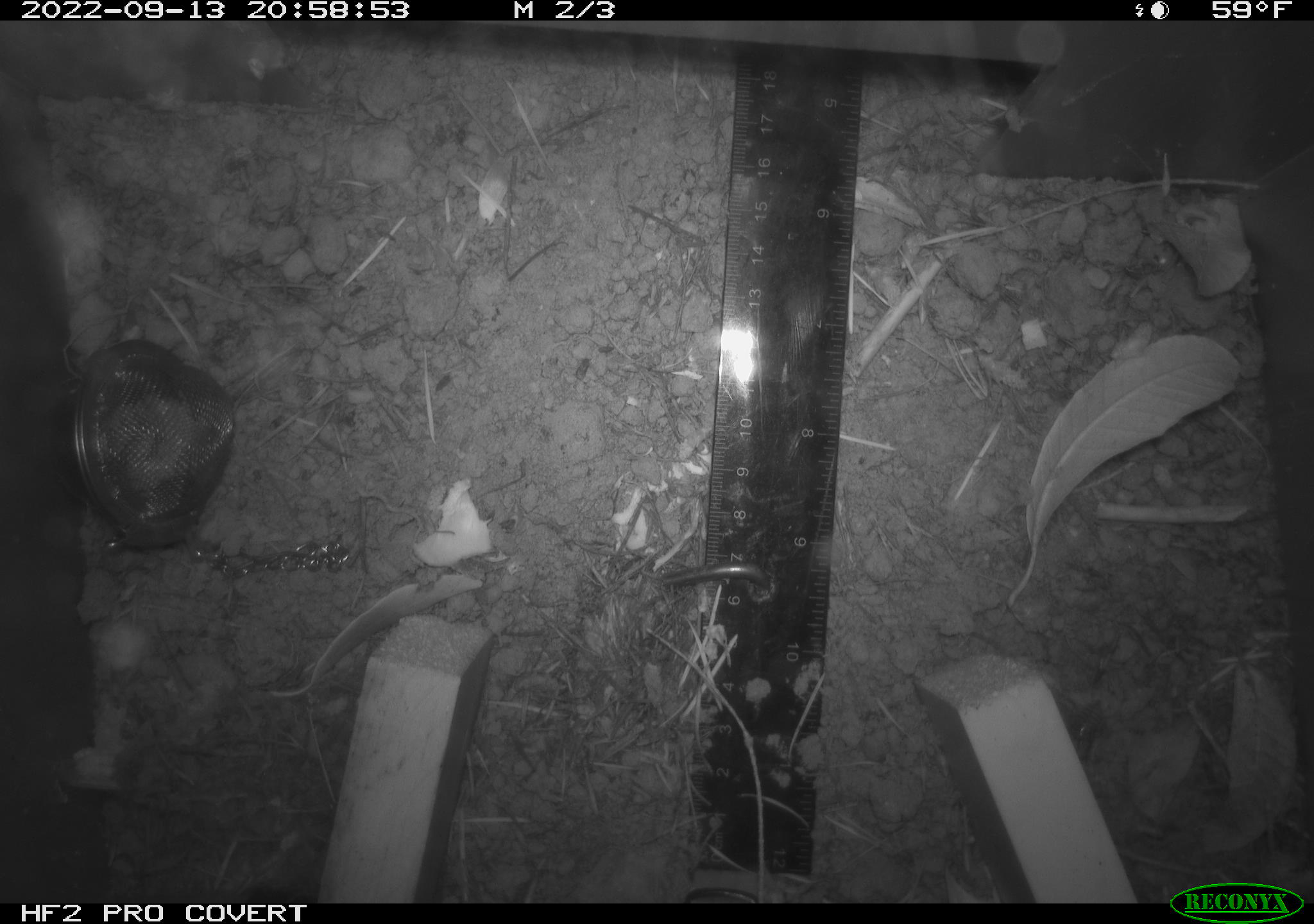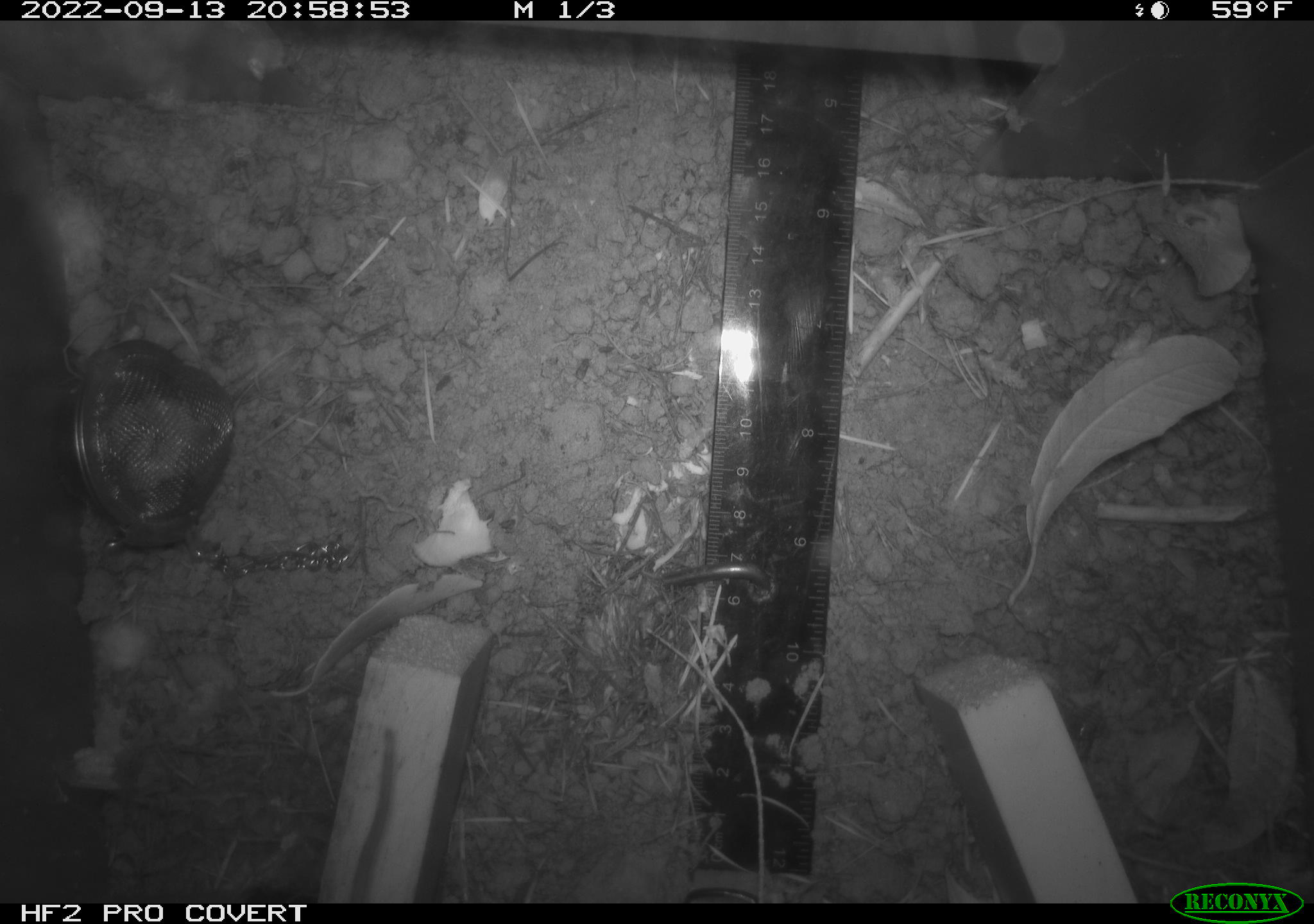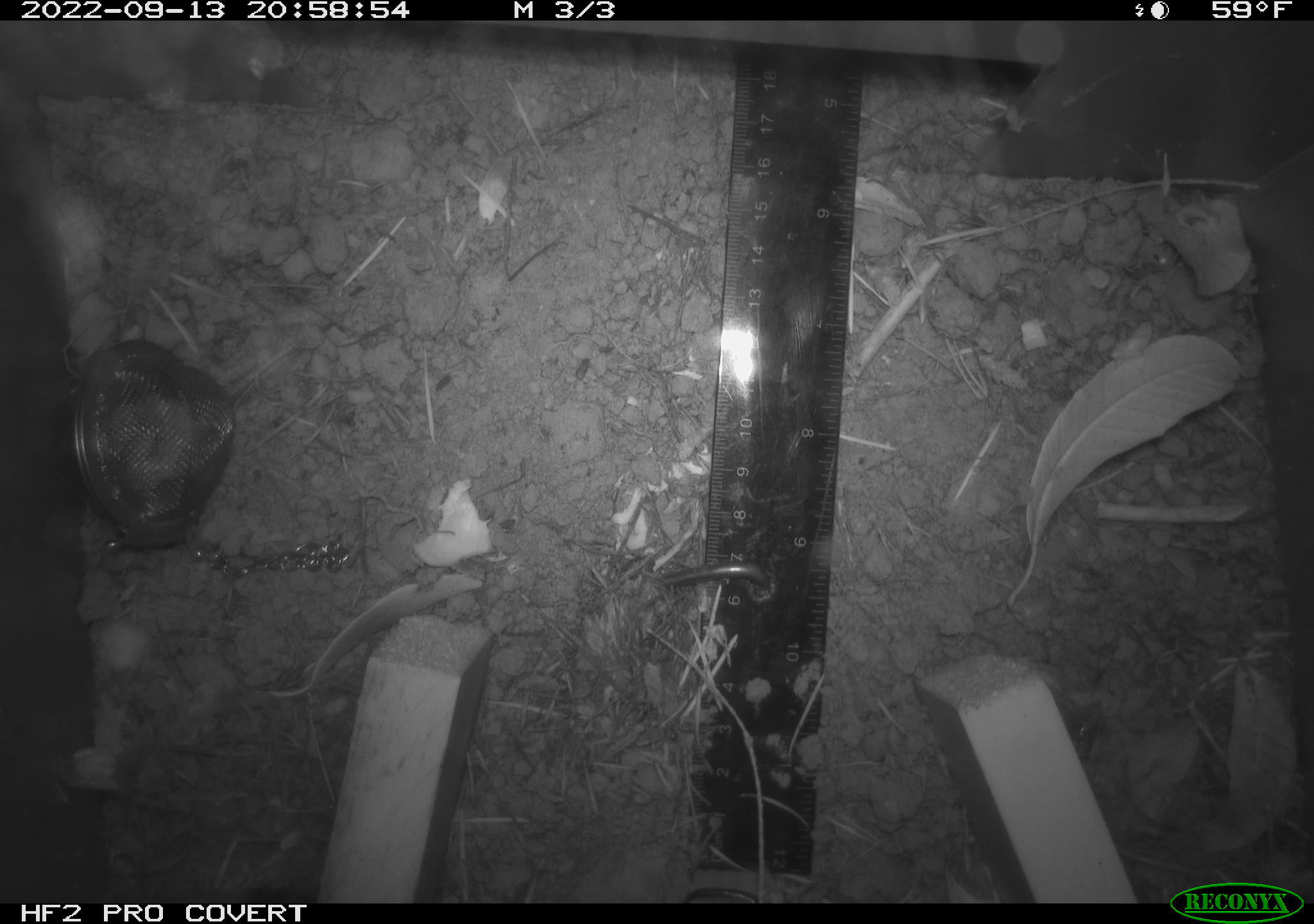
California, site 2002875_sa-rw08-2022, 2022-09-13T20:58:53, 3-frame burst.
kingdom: Animalia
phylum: Chordata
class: Mammalia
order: Rodentia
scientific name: Rodentia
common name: mouse species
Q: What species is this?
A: Mouse species (Rodentia).